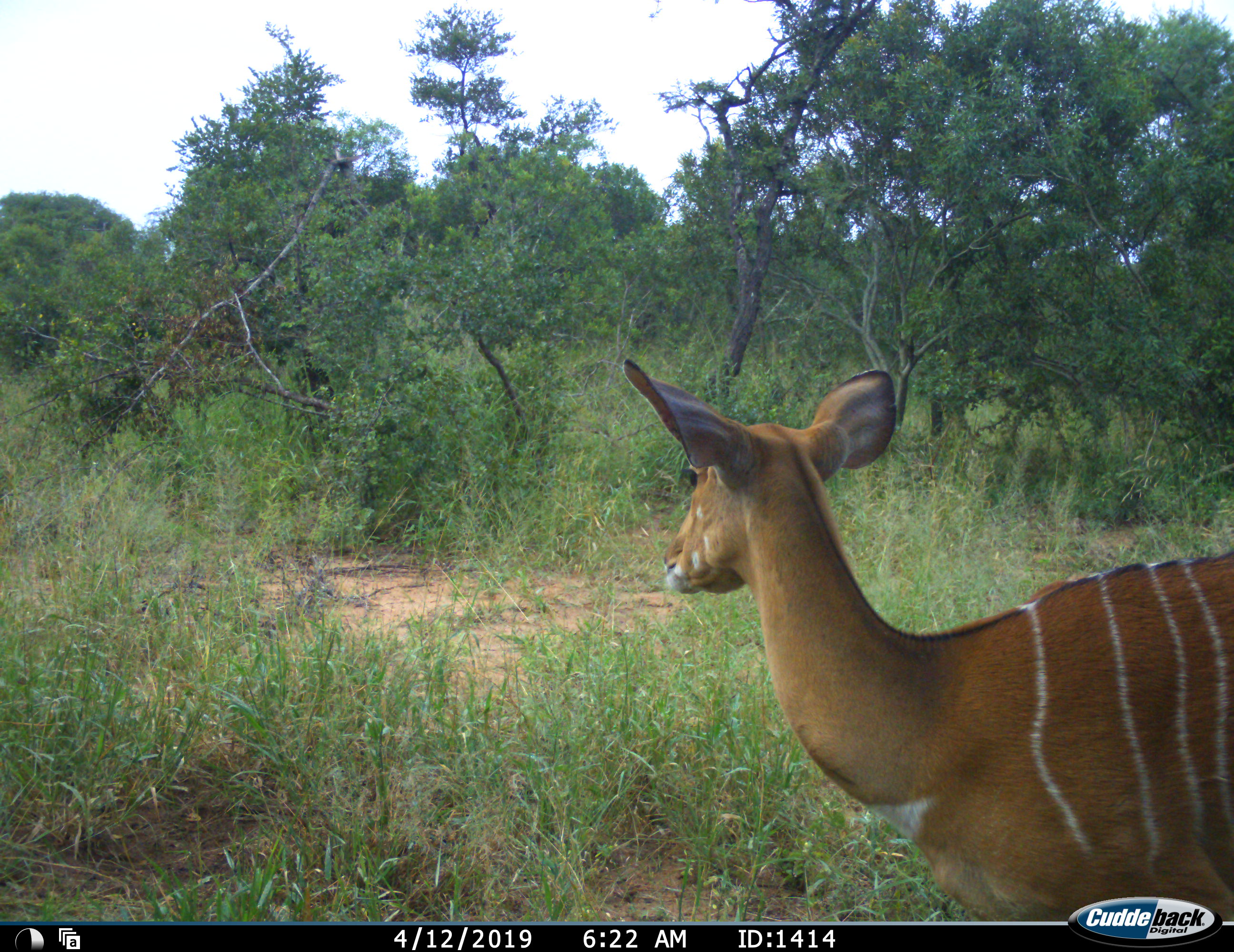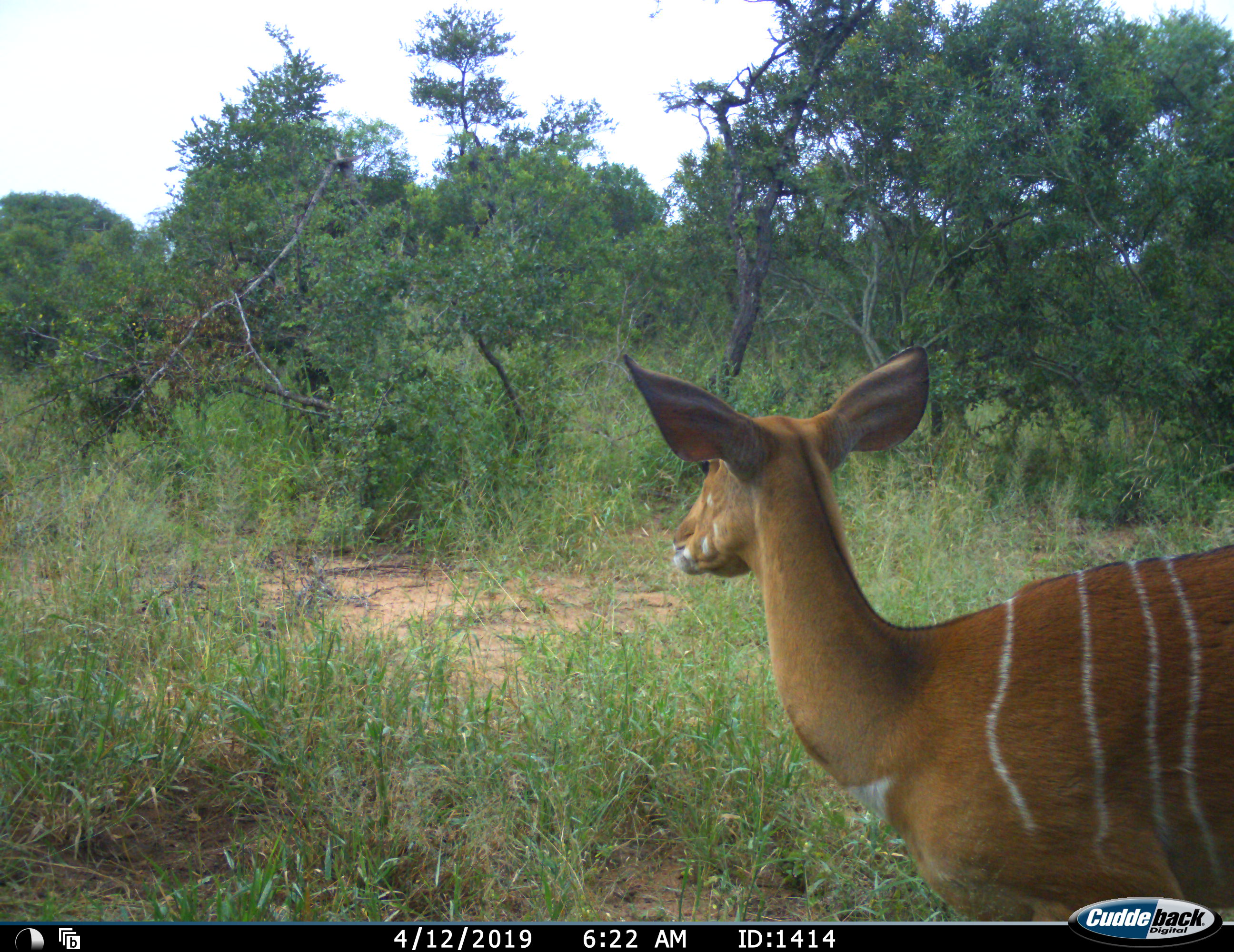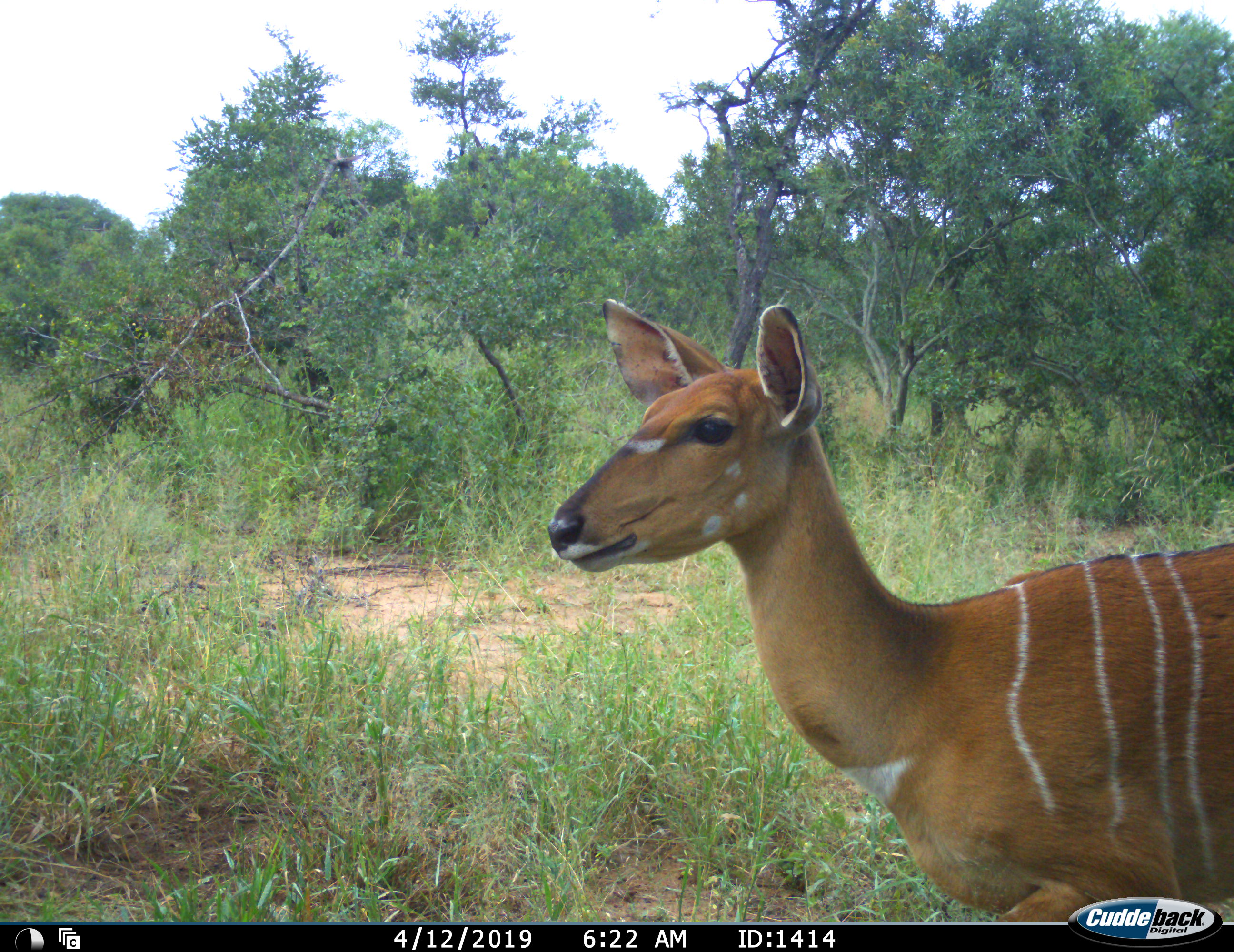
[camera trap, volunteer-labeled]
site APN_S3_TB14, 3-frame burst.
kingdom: Animalia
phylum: Chordata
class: Mammalia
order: Artiodactyla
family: Bovidae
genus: Tragelaphus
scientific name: Tragelaphus angasii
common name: nyala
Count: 1.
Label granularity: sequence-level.